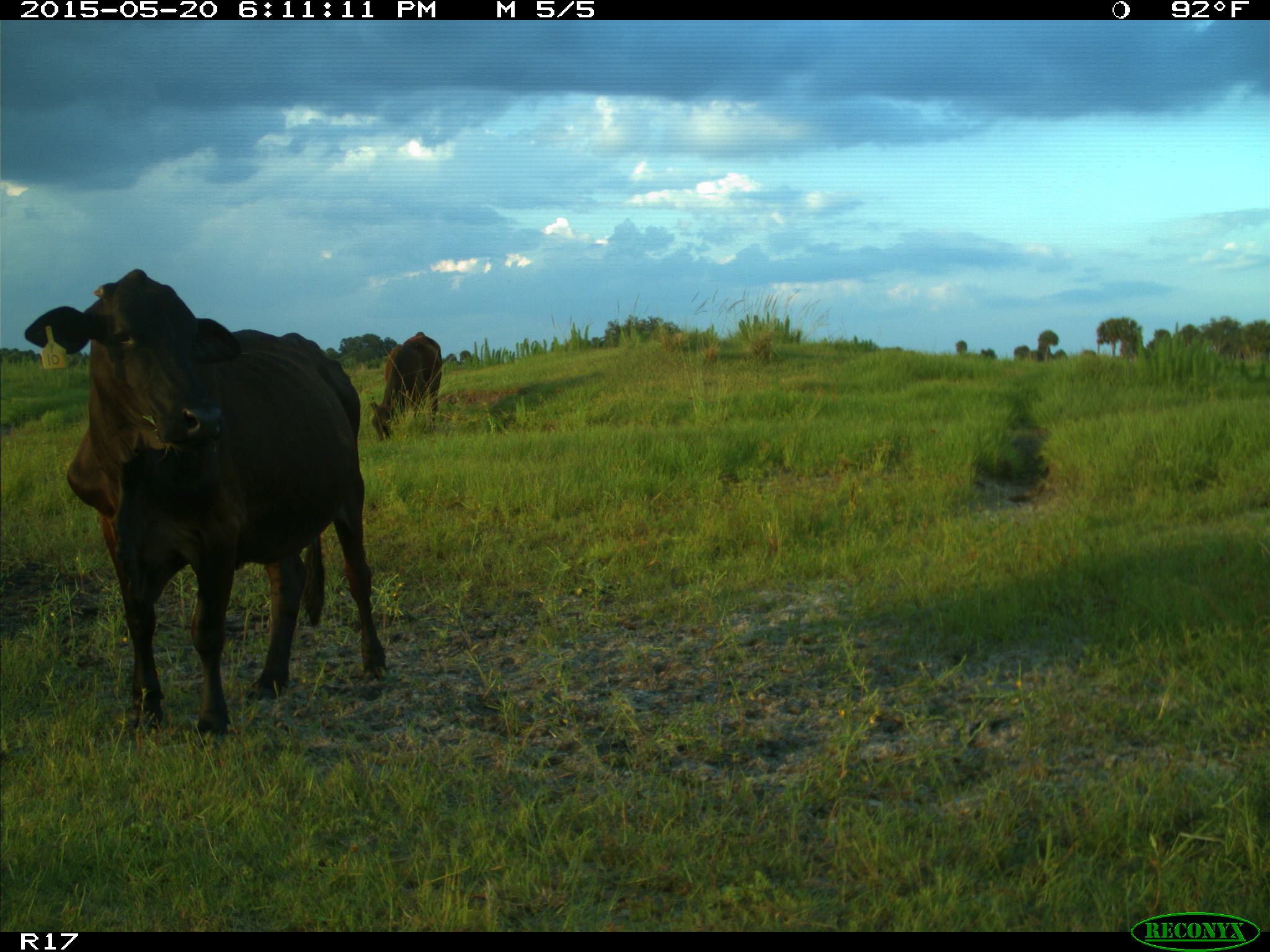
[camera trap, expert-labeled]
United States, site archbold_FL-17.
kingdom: Animalia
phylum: Chordata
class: Mammalia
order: Artiodactyla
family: Bovidae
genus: Bos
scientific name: Bos taurus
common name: domestic cow